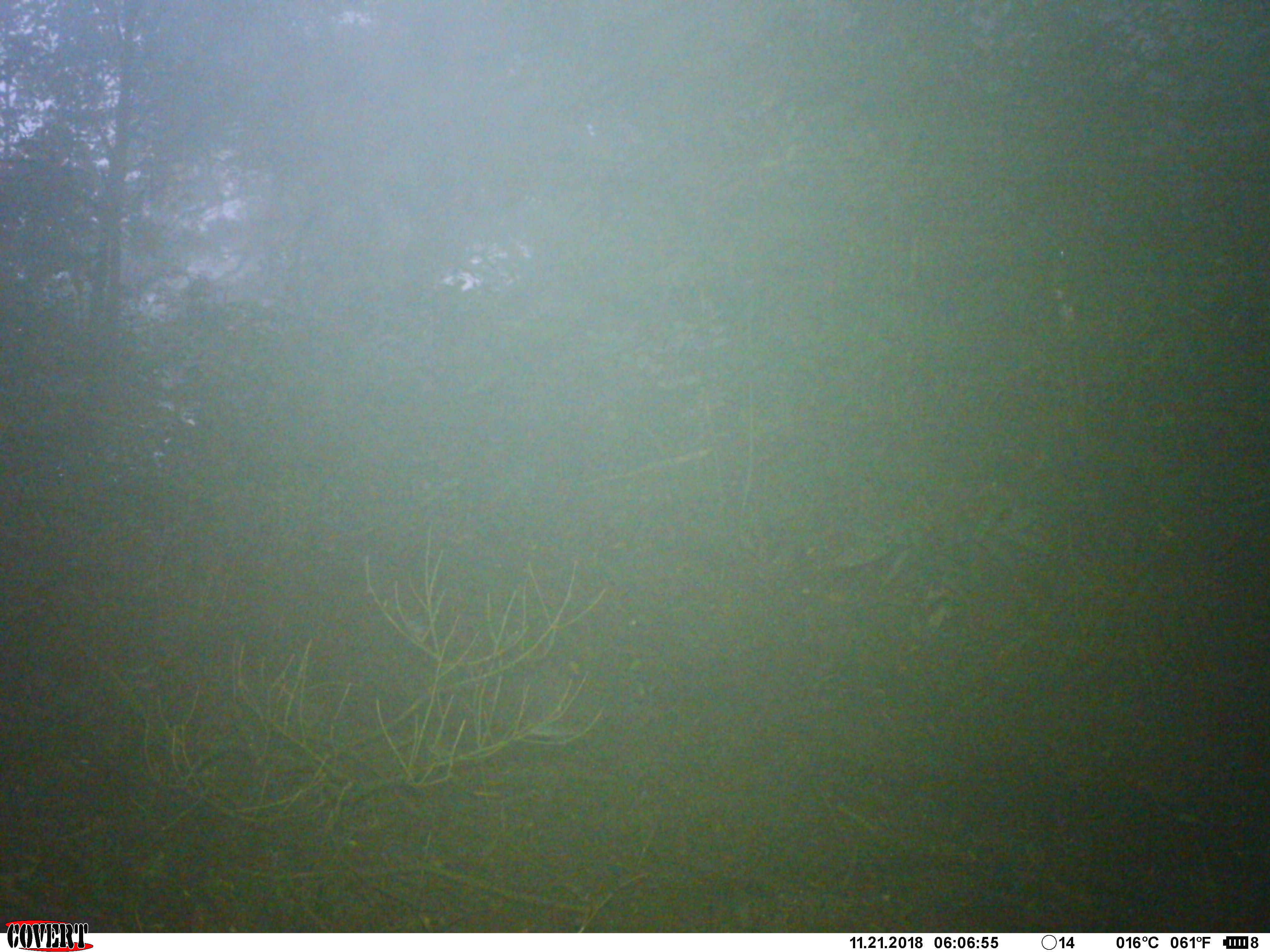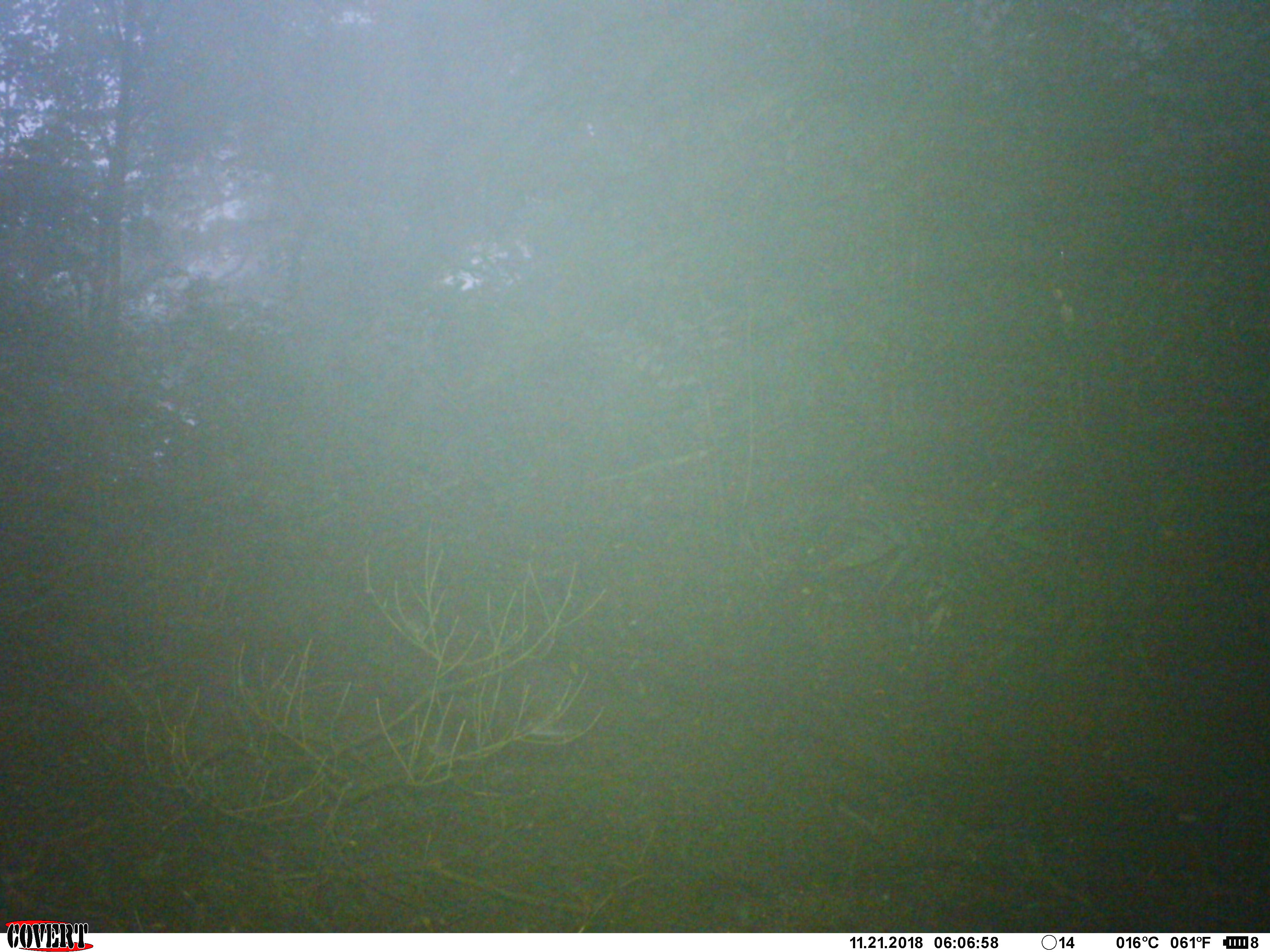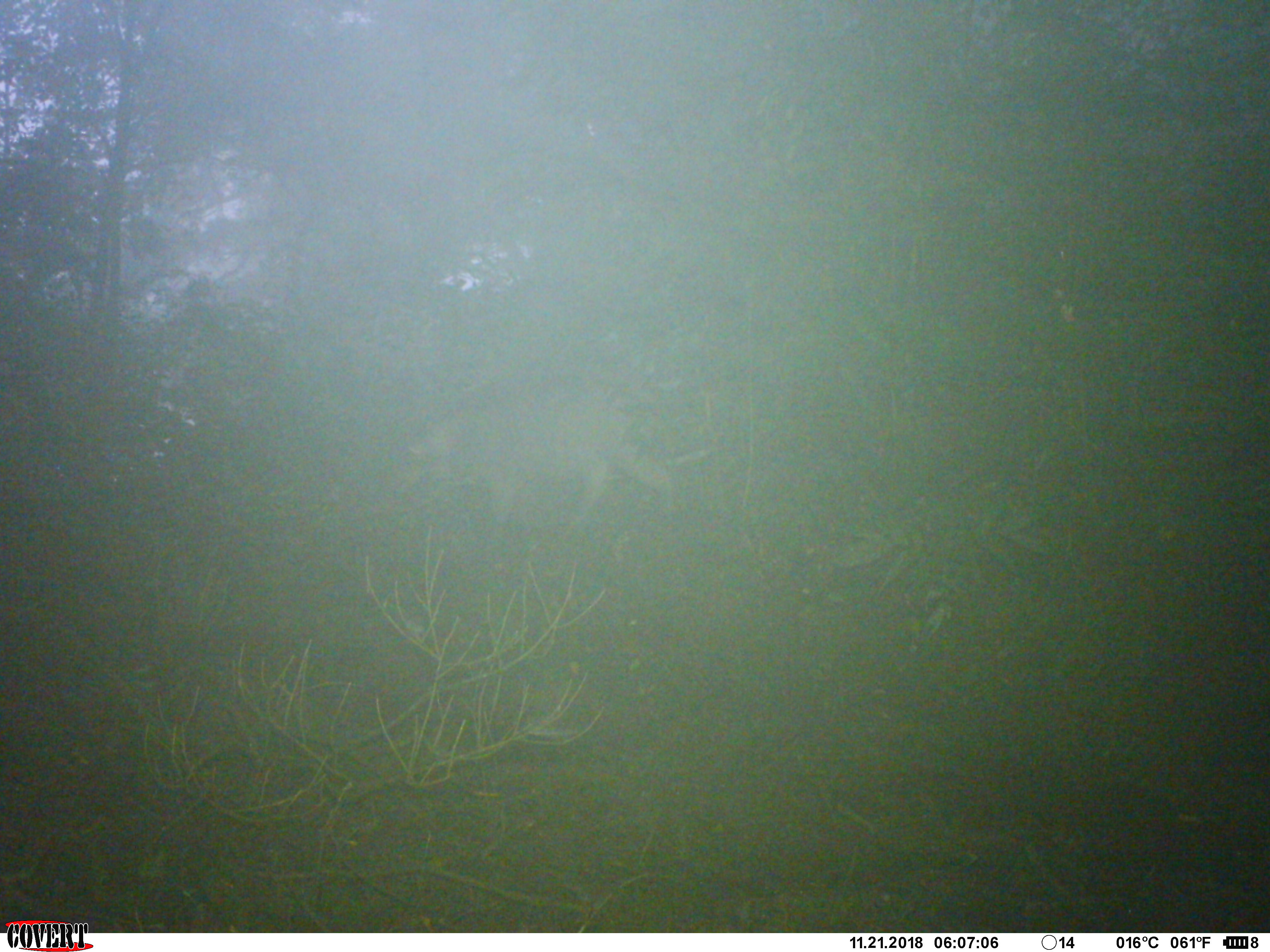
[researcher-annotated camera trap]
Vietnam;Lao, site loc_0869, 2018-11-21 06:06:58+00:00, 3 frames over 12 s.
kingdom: Animalia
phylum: Chordata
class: Mammalia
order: Artiodactyla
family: Suidae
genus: Sus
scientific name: Sus scrofa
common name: eurasian wild pig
Eurasian wild pig (Sus scrofa). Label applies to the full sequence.